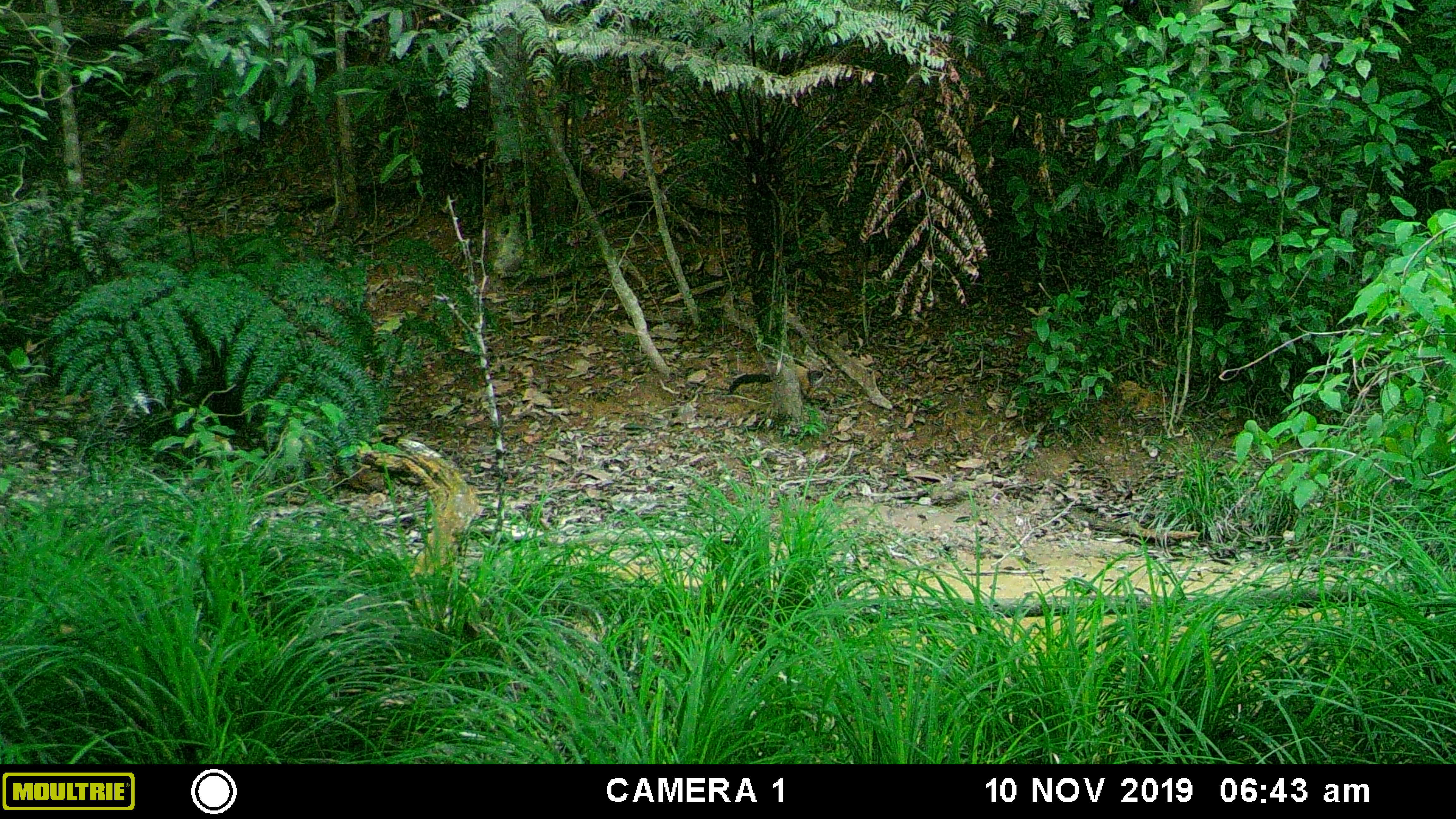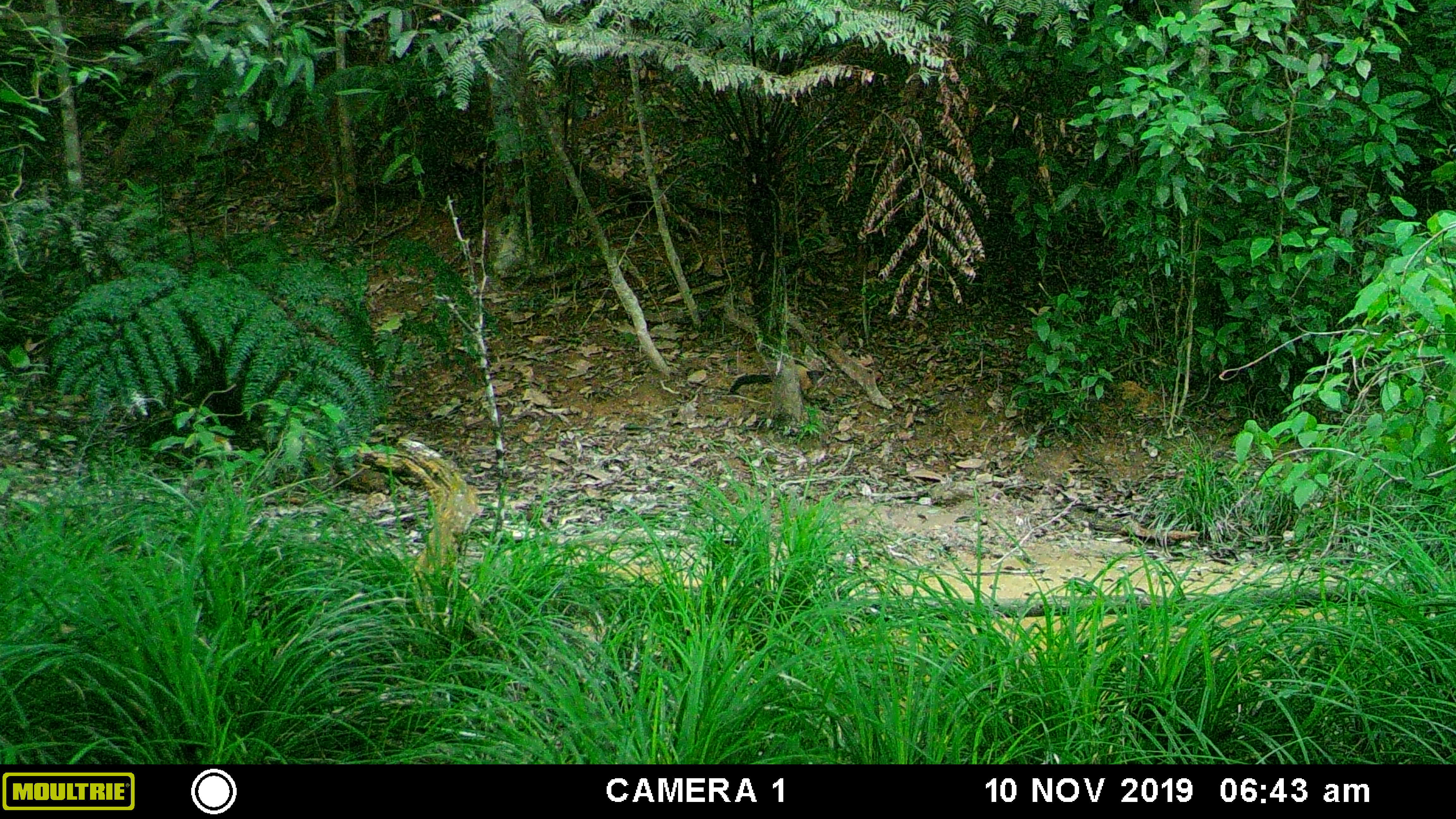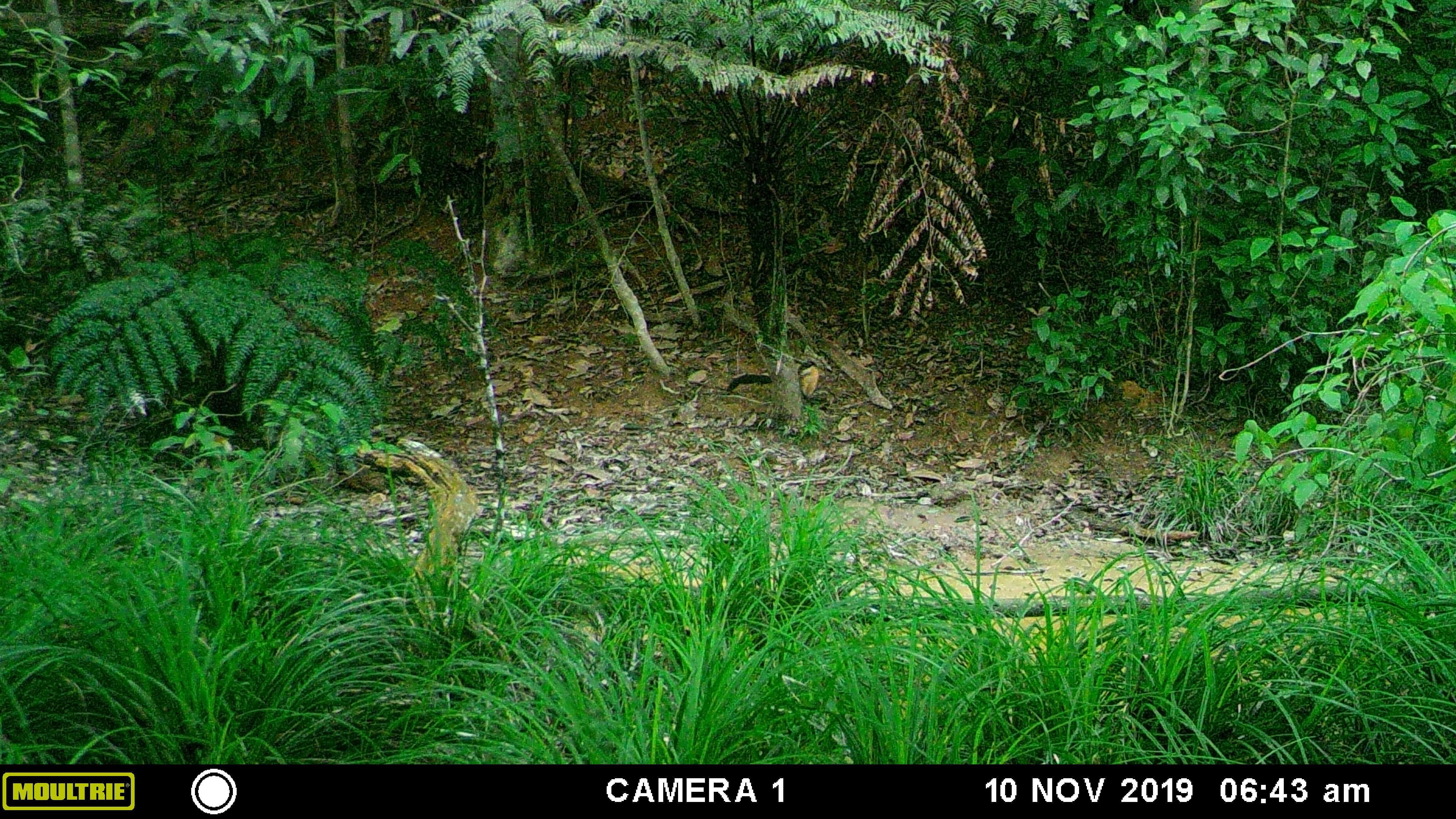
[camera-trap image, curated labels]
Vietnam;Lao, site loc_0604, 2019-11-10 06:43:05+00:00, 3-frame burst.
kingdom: Animalia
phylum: Chordata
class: Mammalia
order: Carnivora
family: Mustelidae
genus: Martes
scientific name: Martes flavigula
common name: yellow-throated marten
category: yellow throated marten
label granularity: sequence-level